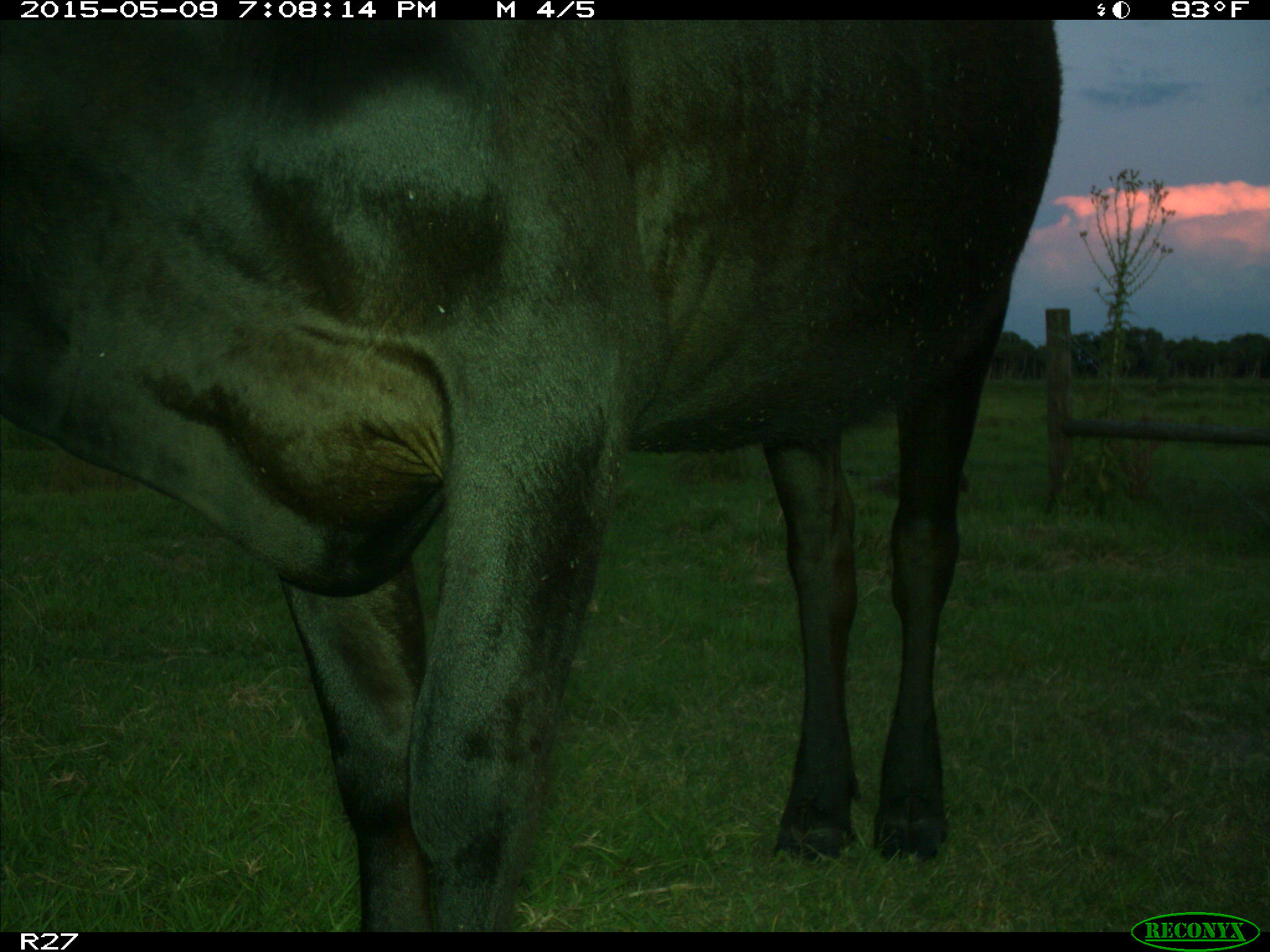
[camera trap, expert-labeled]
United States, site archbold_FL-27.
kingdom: Animalia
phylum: Chordata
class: Mammalia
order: Artiodactyla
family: Bovidae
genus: Bos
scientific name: Bos taurus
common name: domestic cow